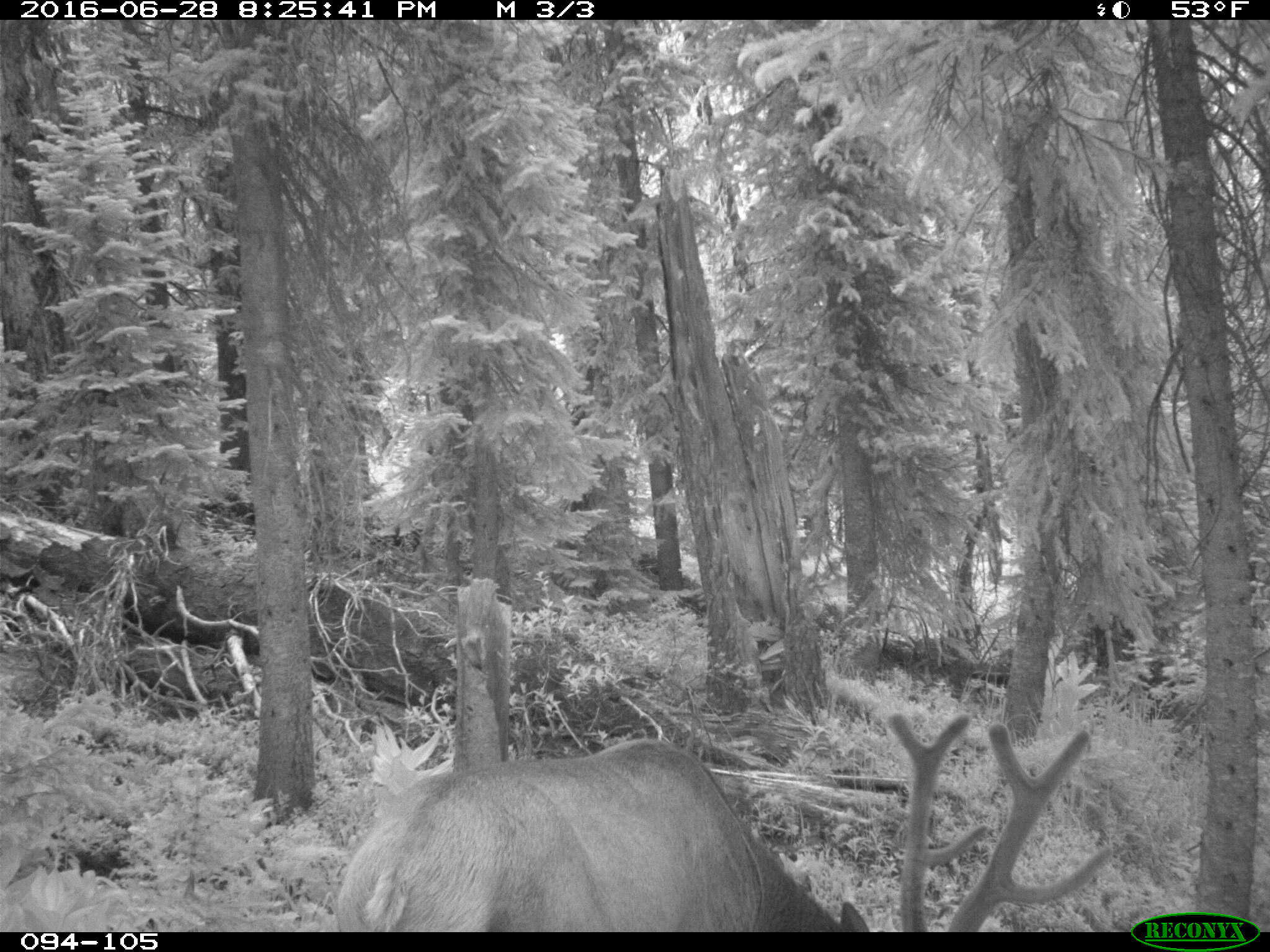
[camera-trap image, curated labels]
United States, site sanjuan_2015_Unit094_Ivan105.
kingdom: Animalia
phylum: Chordata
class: Mammalia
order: Artiodactyla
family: Cervidae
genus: Cervus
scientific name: Cervus elaphus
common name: red deer